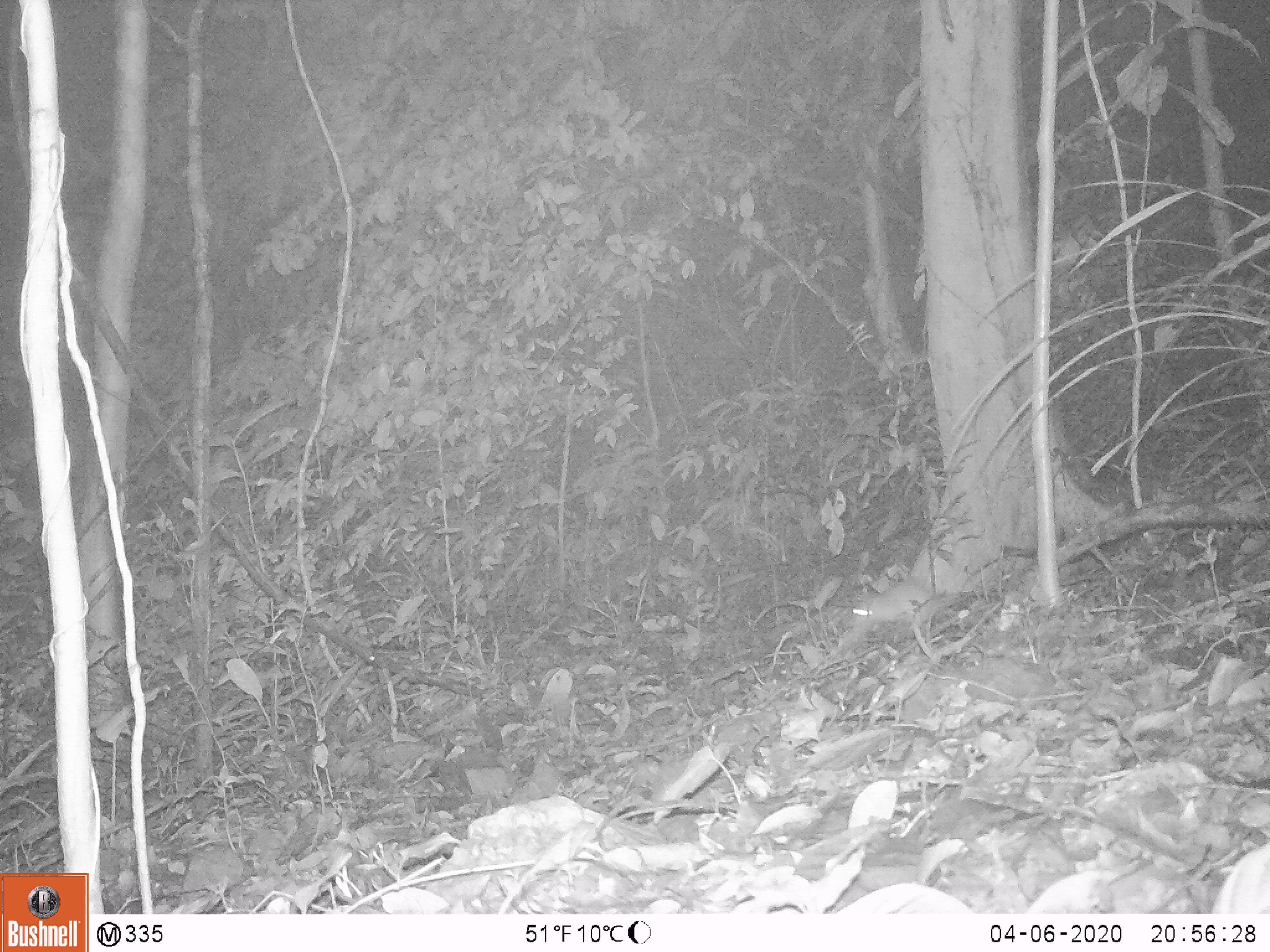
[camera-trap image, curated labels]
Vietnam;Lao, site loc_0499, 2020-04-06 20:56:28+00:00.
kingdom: Animalia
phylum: Chordata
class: Mammalia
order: Rodentia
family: Muridae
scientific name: Muridae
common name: old-world mice and rats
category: unidentified murid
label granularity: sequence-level